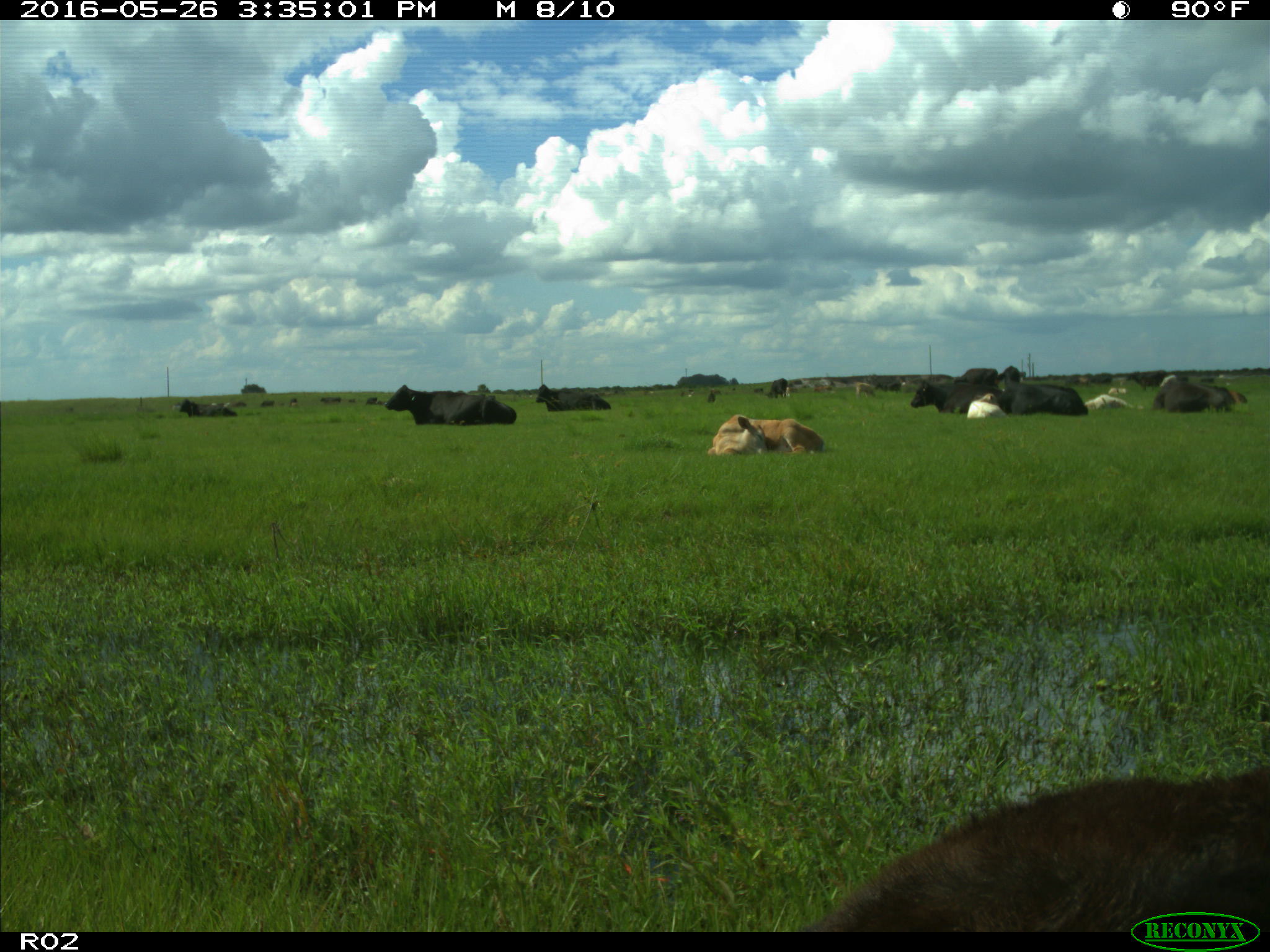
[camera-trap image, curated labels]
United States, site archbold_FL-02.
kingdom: Animalia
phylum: Chordata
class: Mammalia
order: Artiodactyla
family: Bovidae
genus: Bos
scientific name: Bos taurus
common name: domestic cow